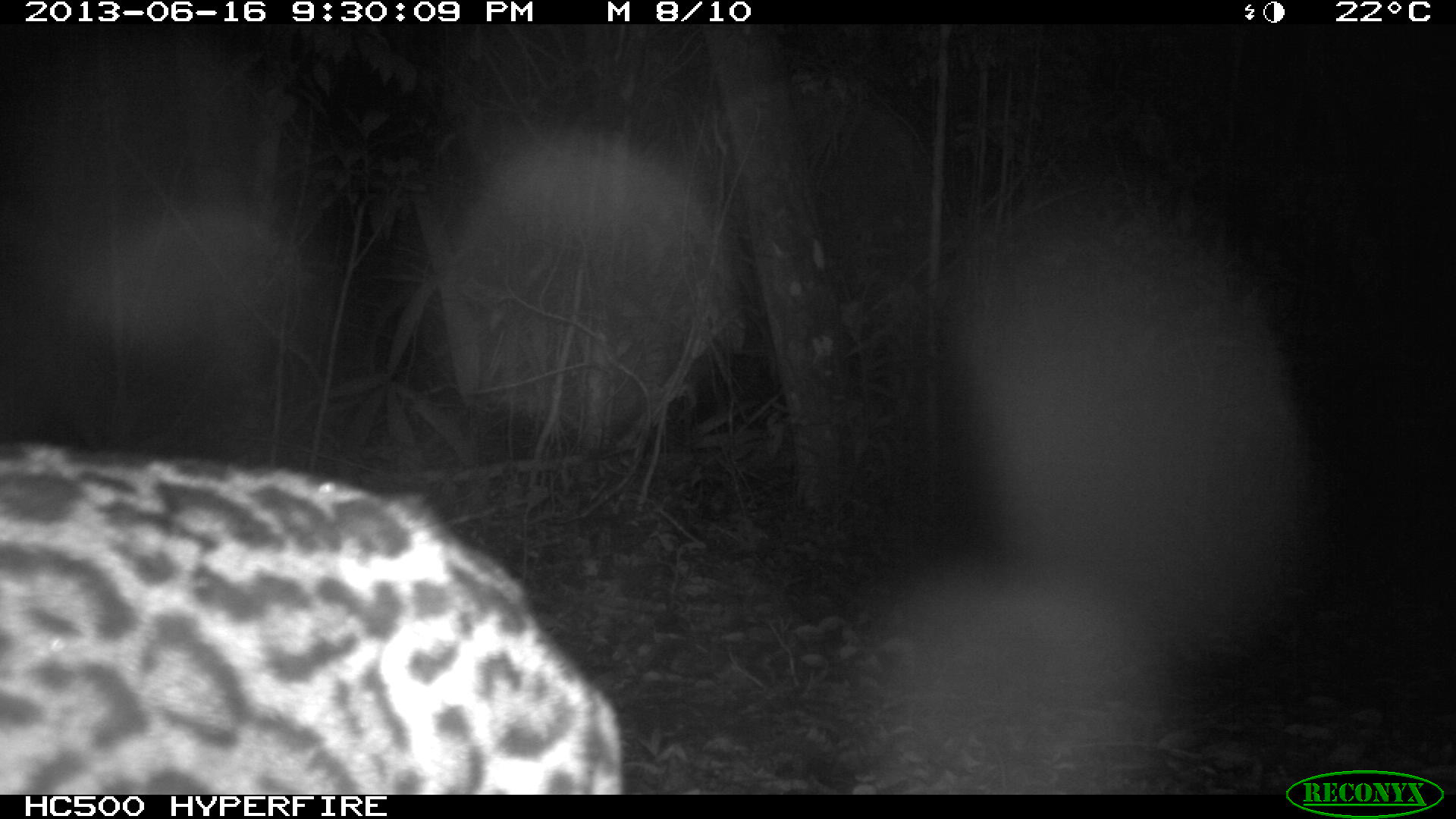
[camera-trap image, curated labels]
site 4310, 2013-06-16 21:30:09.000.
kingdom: Animalia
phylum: Chordata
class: Mammalia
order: Carnivora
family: Felidae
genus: Leopardus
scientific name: Leopardus pardalis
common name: ocelot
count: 1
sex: female